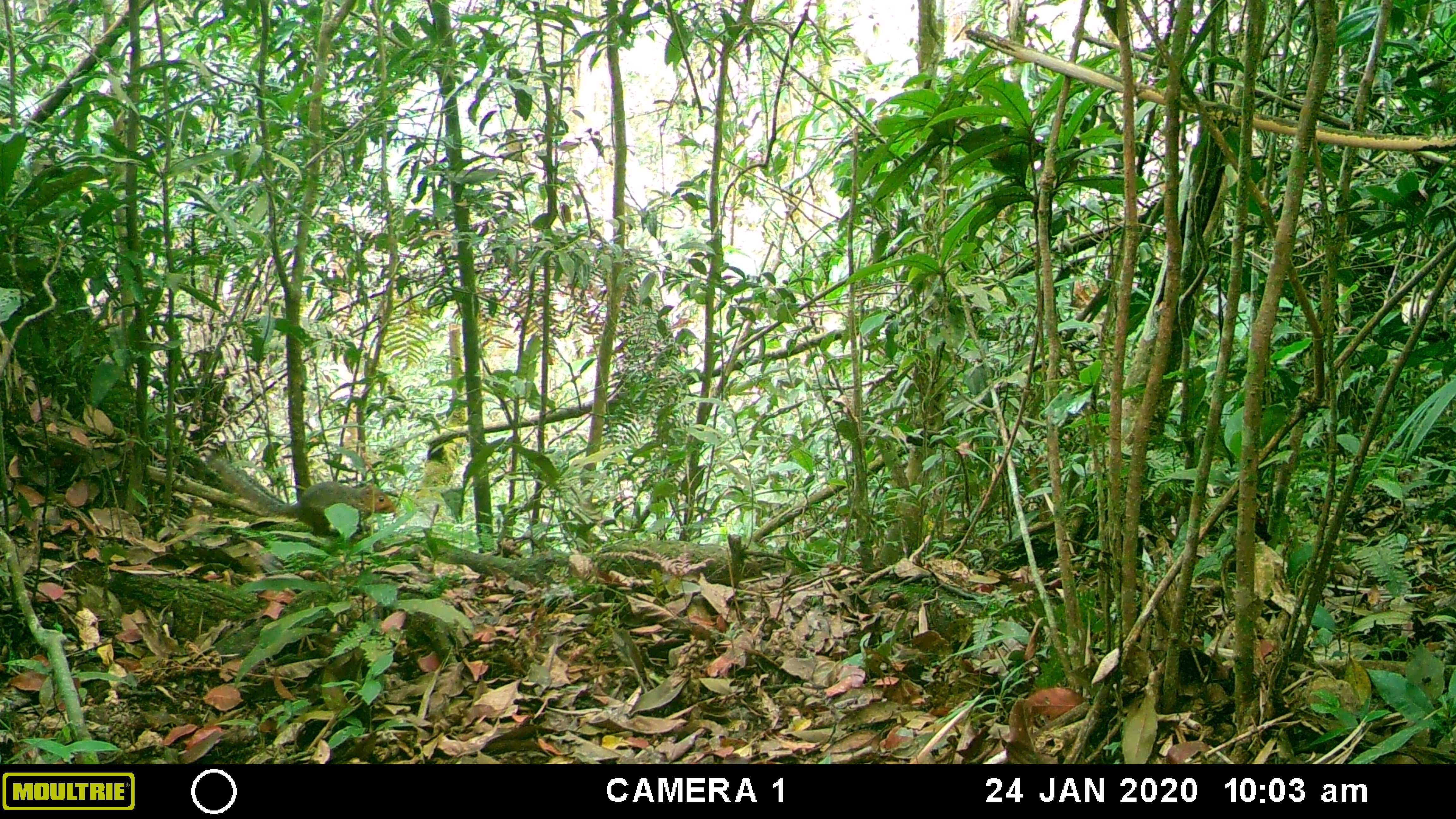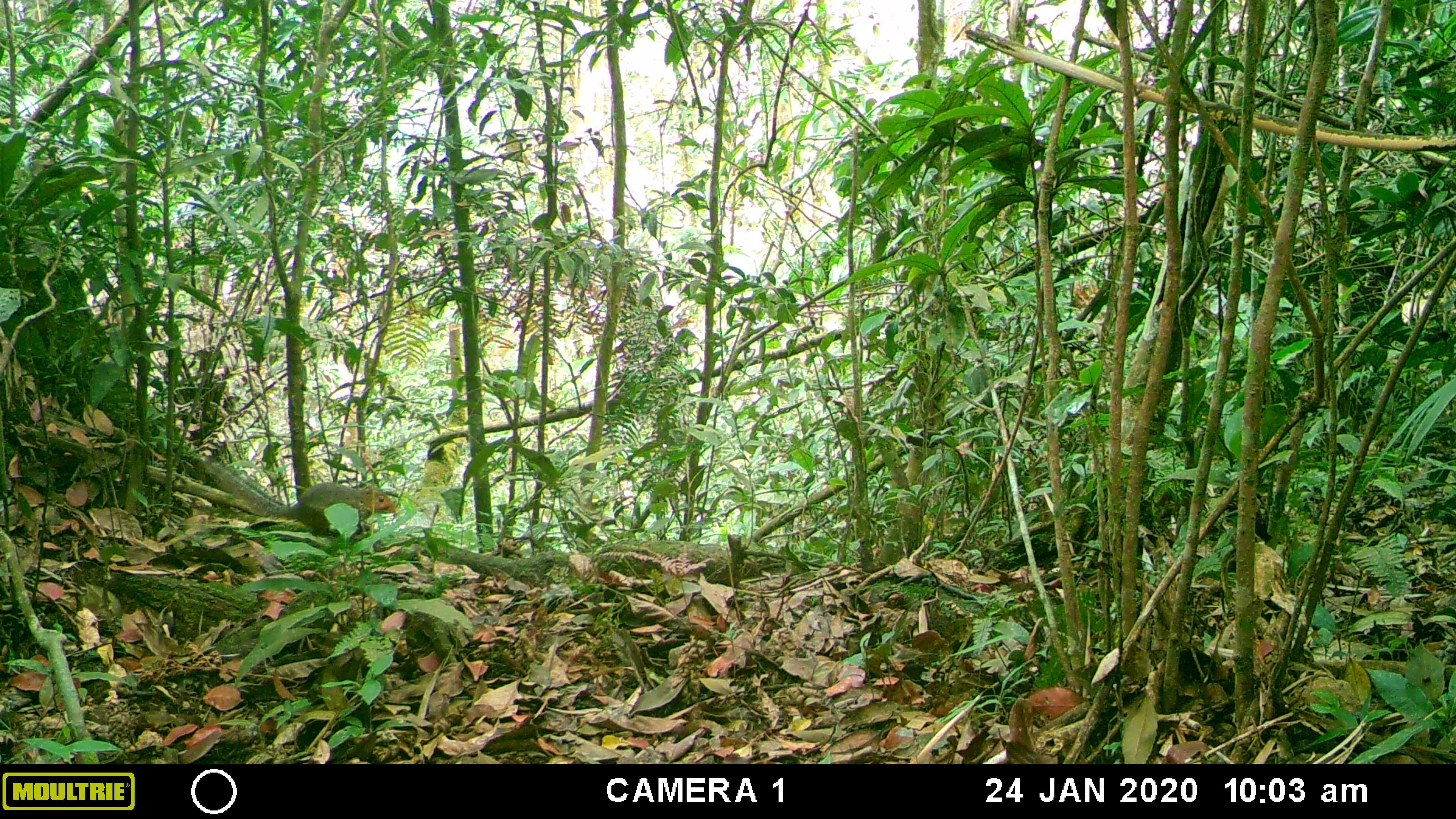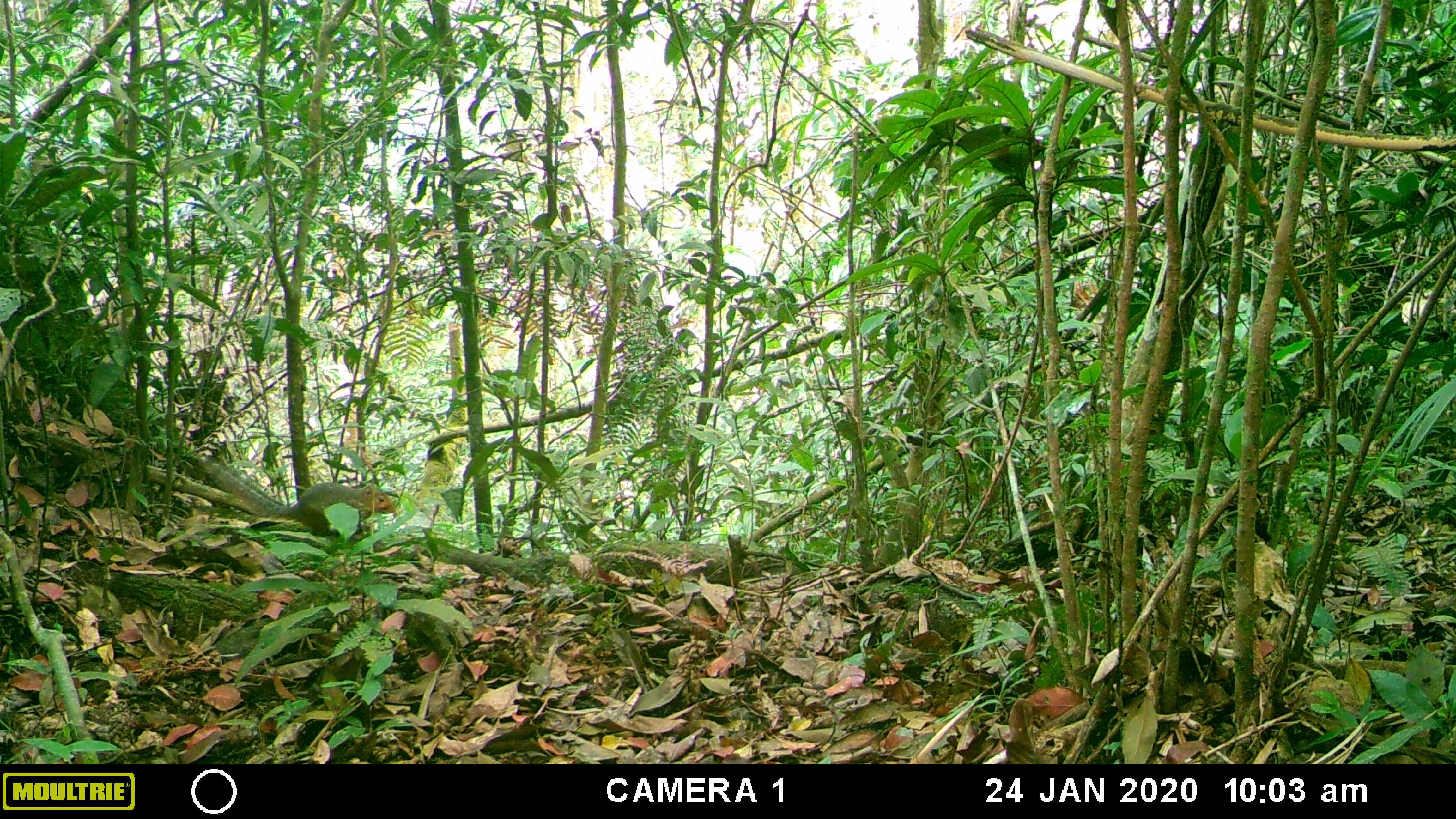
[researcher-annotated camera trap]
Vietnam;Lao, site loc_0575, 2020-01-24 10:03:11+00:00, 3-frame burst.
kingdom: Animalia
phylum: Chordata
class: Mammalia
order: Rodentia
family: Sciuridae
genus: Dremomys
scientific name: Dremomys rufigenis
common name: red-cheeked squirrel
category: red cheeked squirrel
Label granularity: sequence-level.